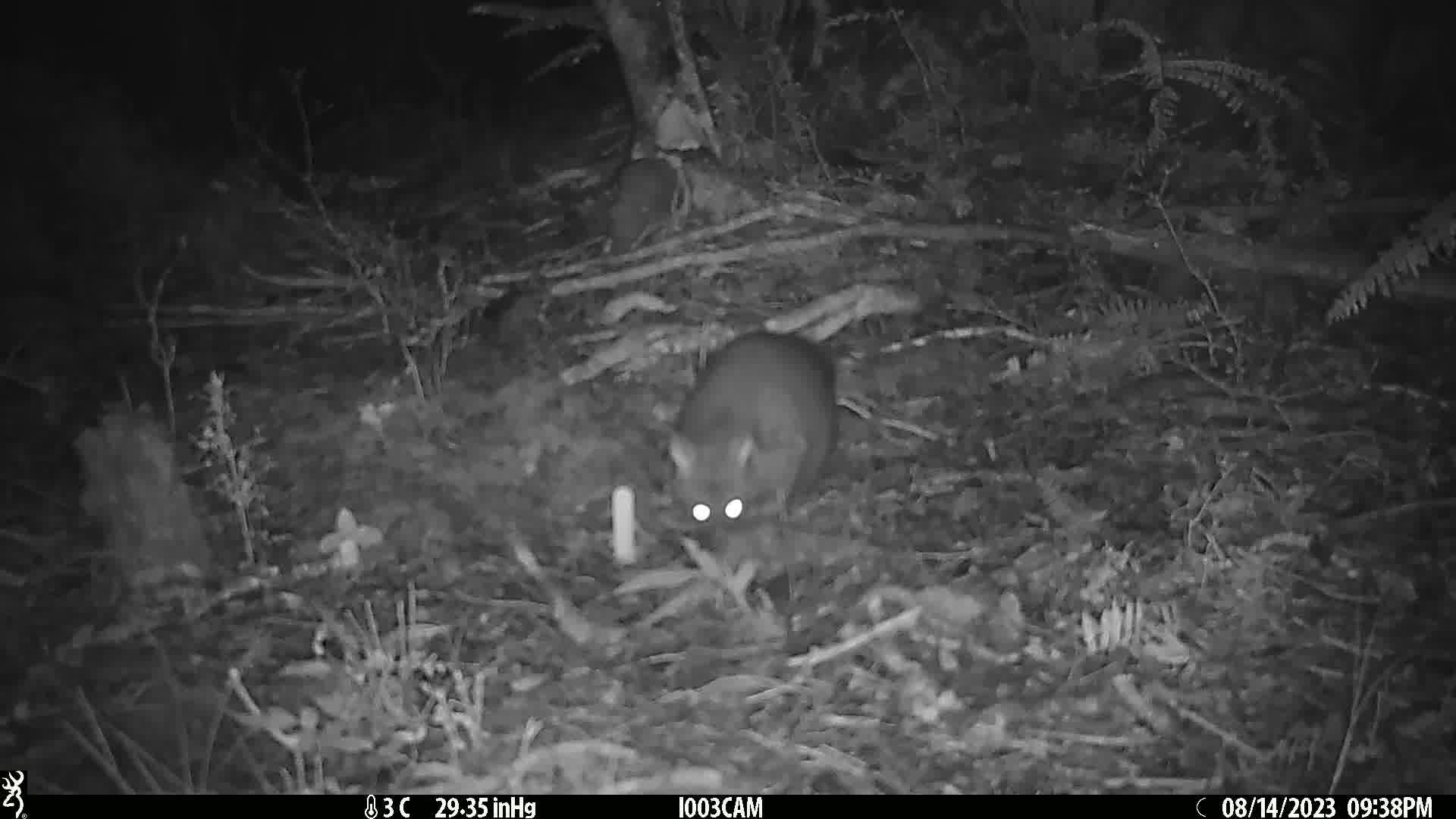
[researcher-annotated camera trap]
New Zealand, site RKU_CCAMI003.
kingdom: Animalia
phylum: Chordata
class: Mammalia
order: Diprotodontia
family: Phalangeridae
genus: Trichosurus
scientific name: Trichosurus vulpecula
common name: common brushtail possum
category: possum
Possum (common brushtail possum) (Trichosurus vulpecula).